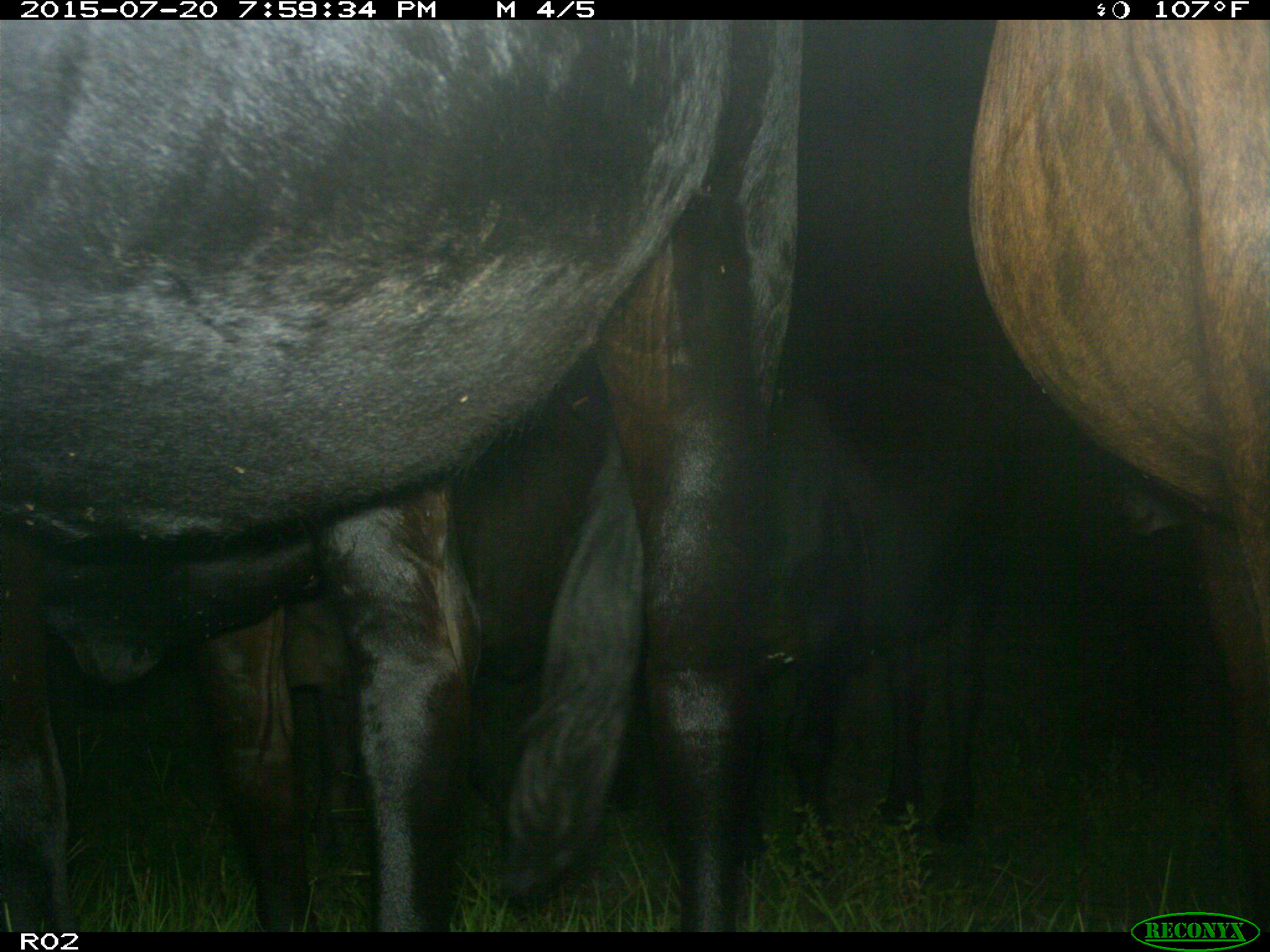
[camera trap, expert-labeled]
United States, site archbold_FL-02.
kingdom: Animalia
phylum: Chordata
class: Mammalia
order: Artiodactyla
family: Bovidae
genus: Bos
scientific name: Bos taurus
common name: domestic cow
Bos taurus (domestic cow).